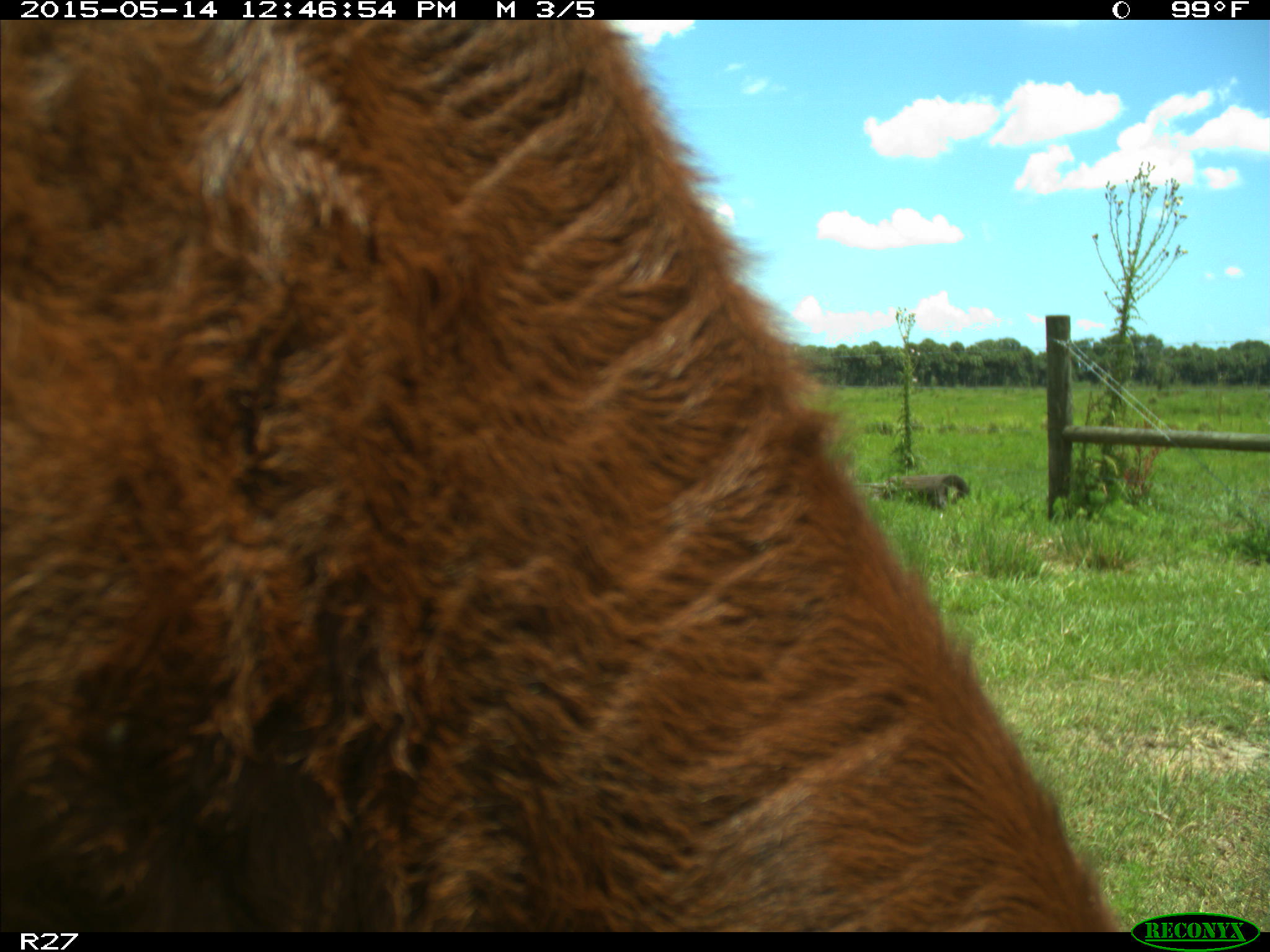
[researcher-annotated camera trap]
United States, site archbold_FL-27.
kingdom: Animalia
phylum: Chordata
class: Mammalia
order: Artiodactyla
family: Bovidae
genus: Bos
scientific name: Bos taurus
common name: domestic cow